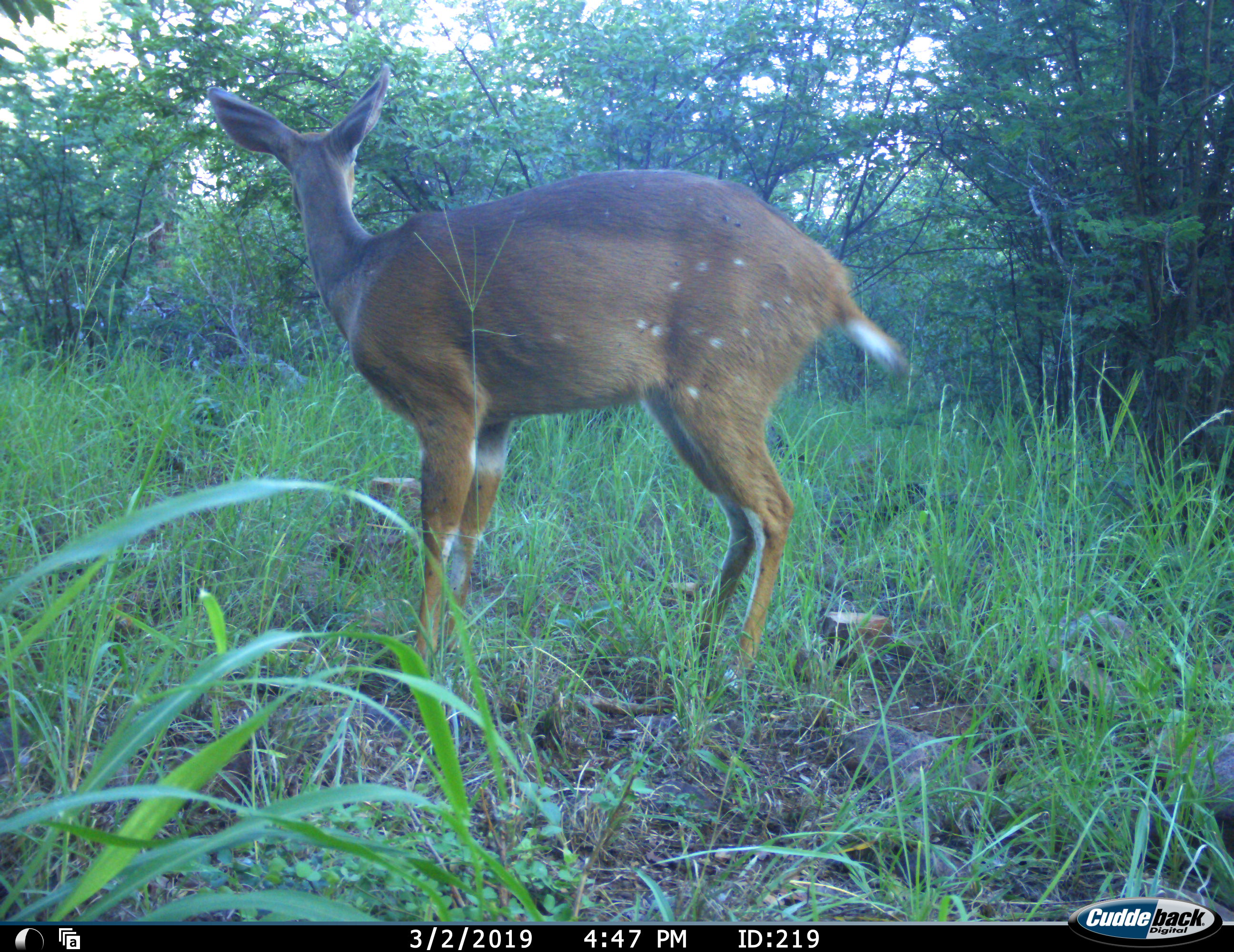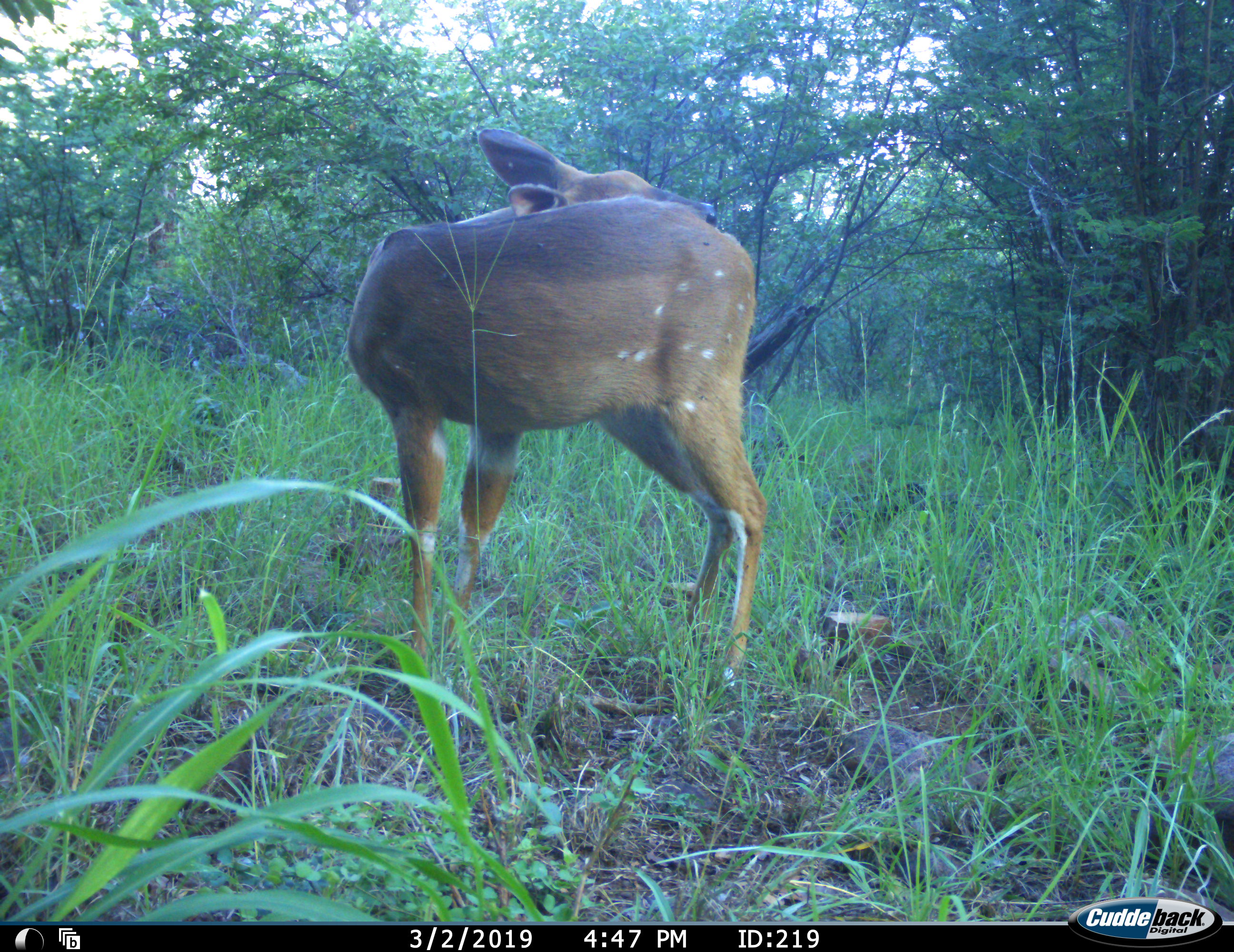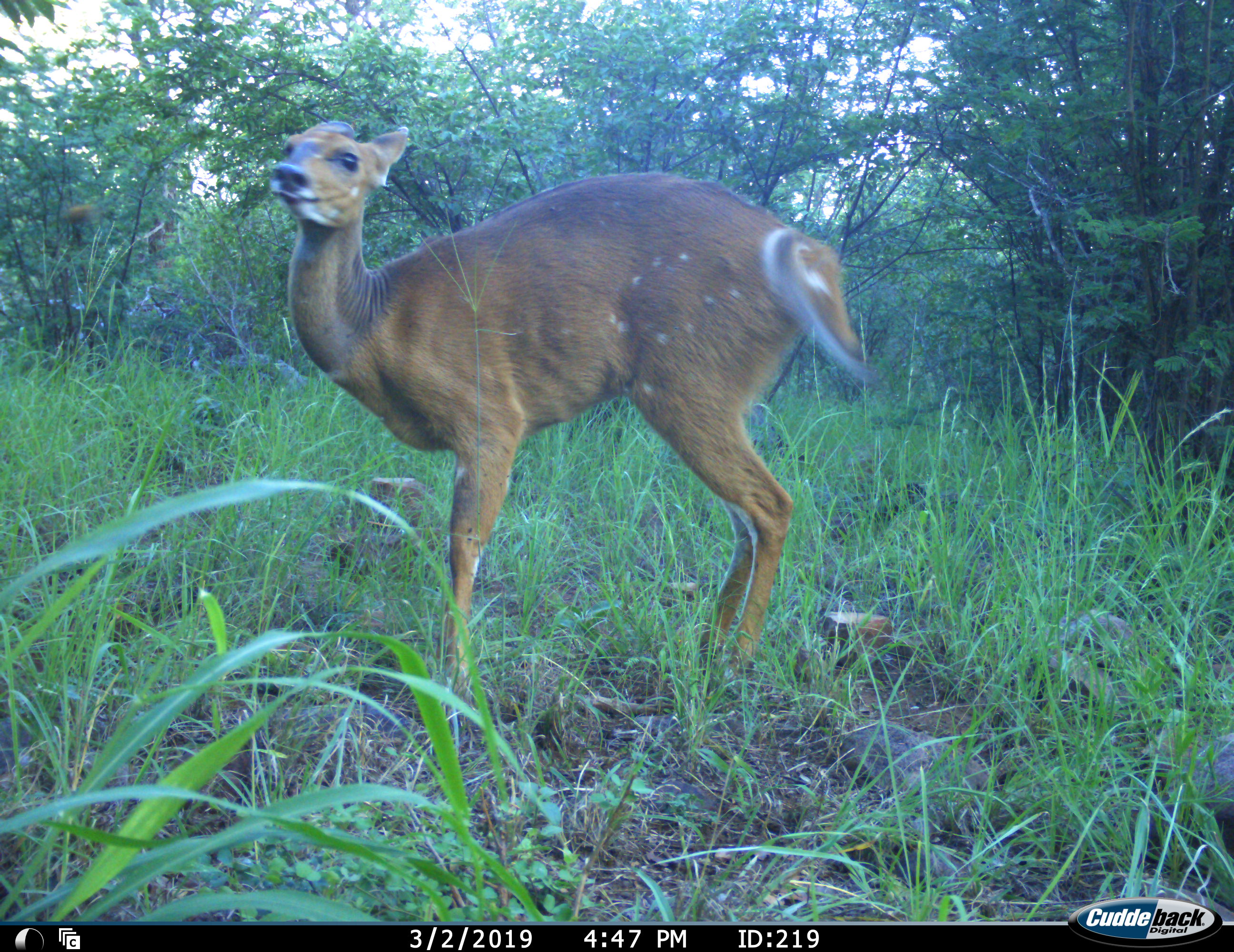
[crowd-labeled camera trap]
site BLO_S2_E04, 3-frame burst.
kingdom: Animalia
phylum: Chordata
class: Mammalia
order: Artiodactyla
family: Bovidae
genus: Tragelaphus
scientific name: Tragelaphus scriptus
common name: bushbuck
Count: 1.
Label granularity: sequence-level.